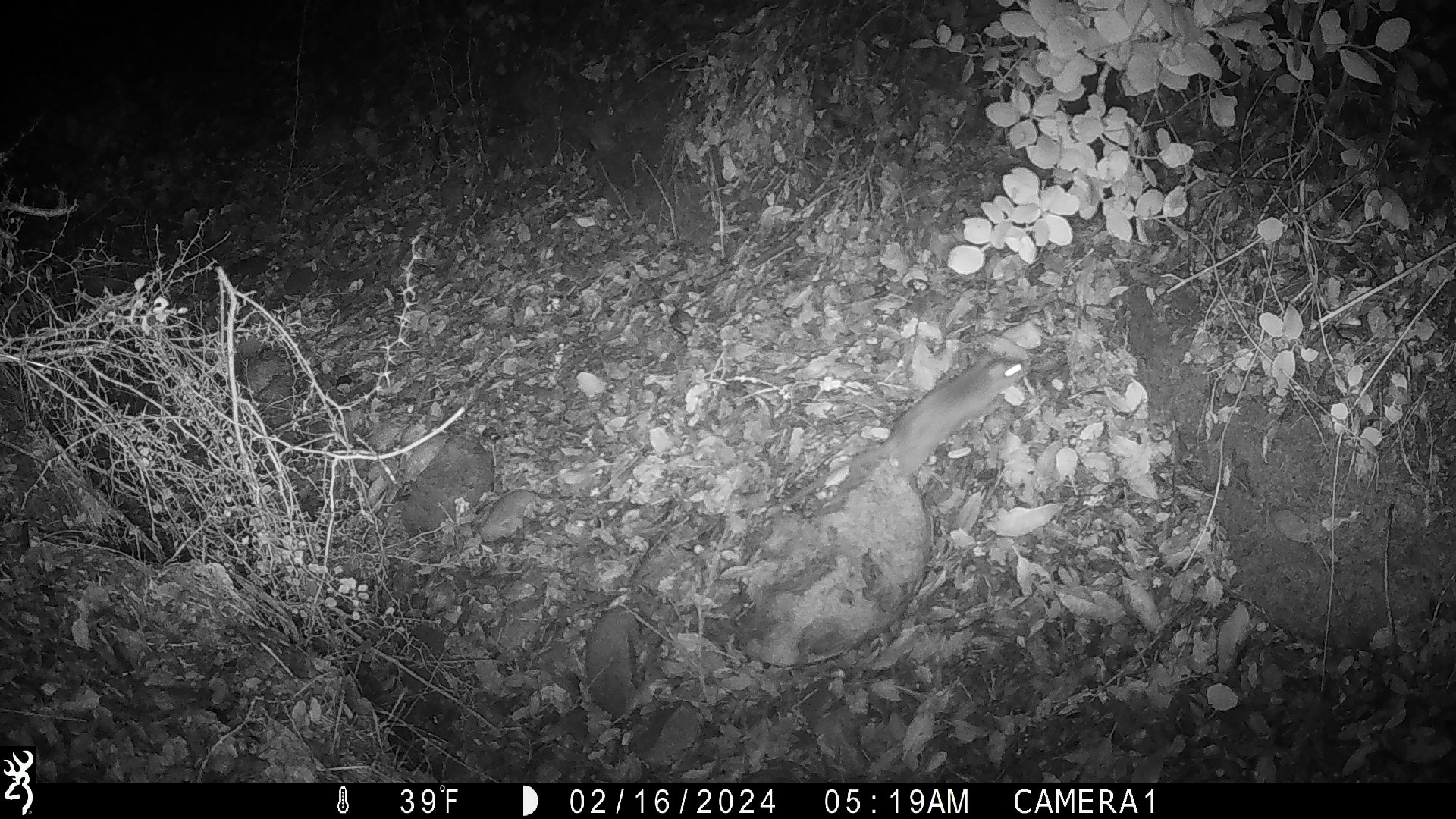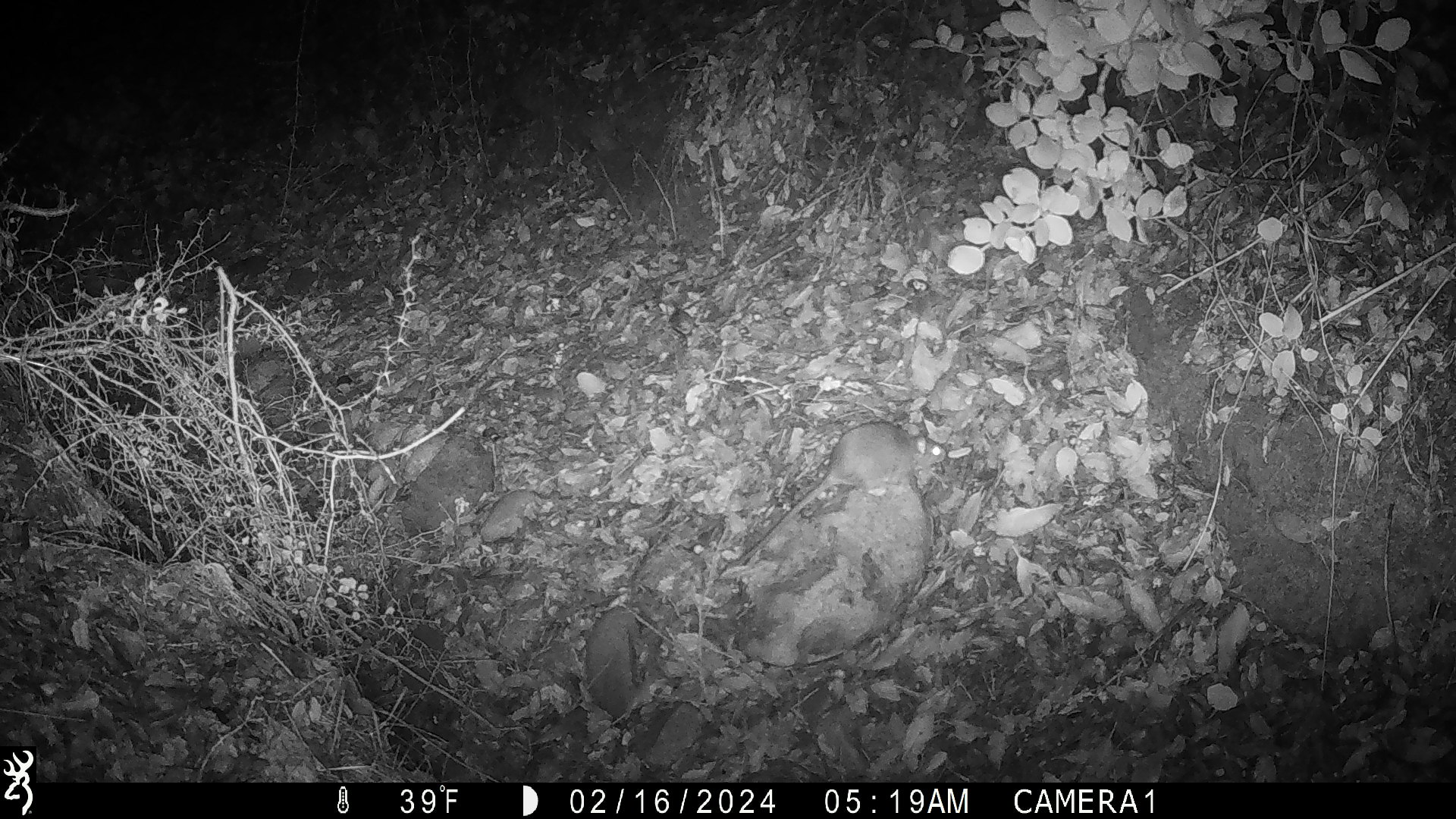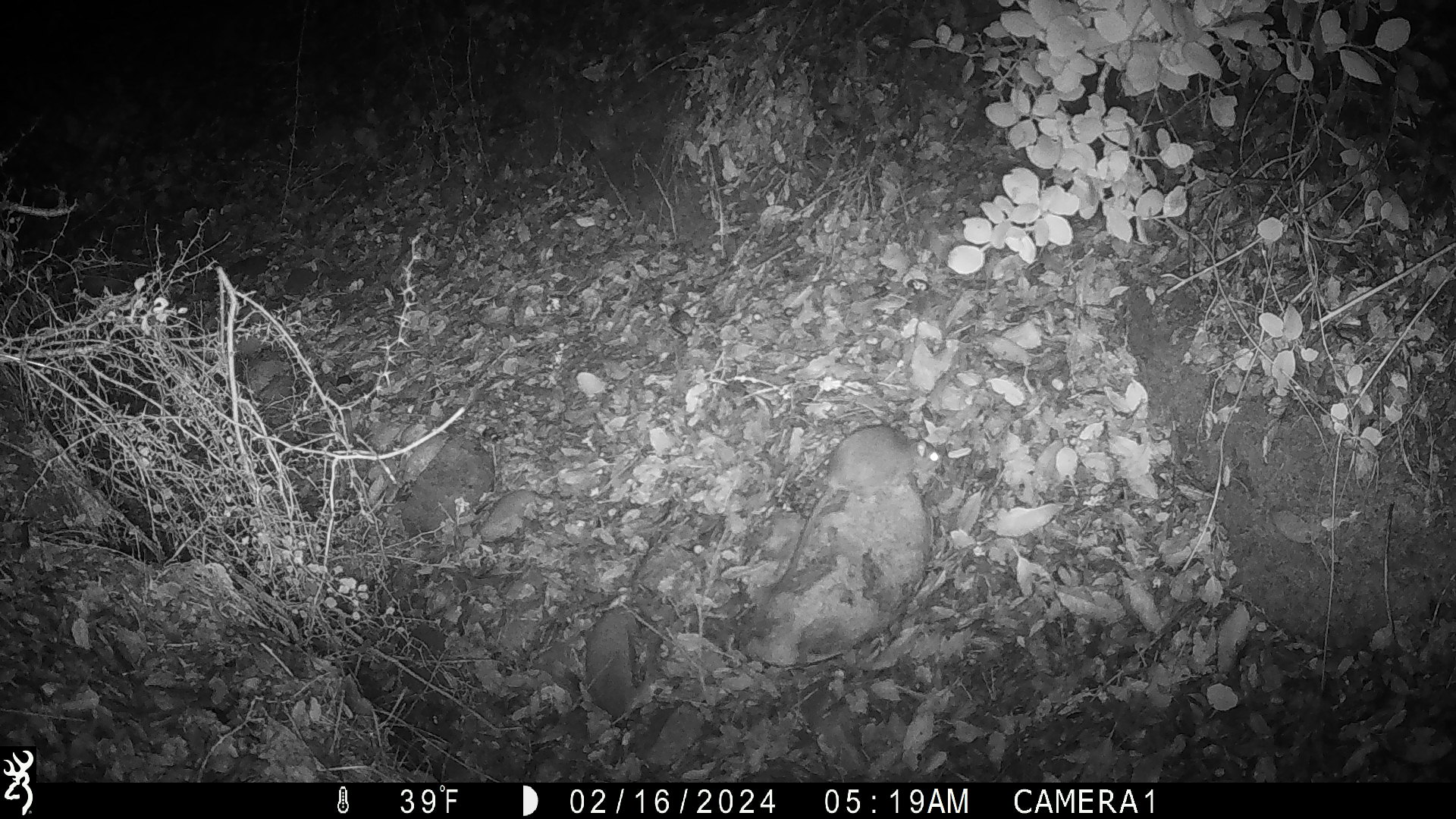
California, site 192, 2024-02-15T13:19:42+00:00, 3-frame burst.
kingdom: Animalia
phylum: Chordata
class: Mammalia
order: Rodentia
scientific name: Rodentia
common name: mouse or rat